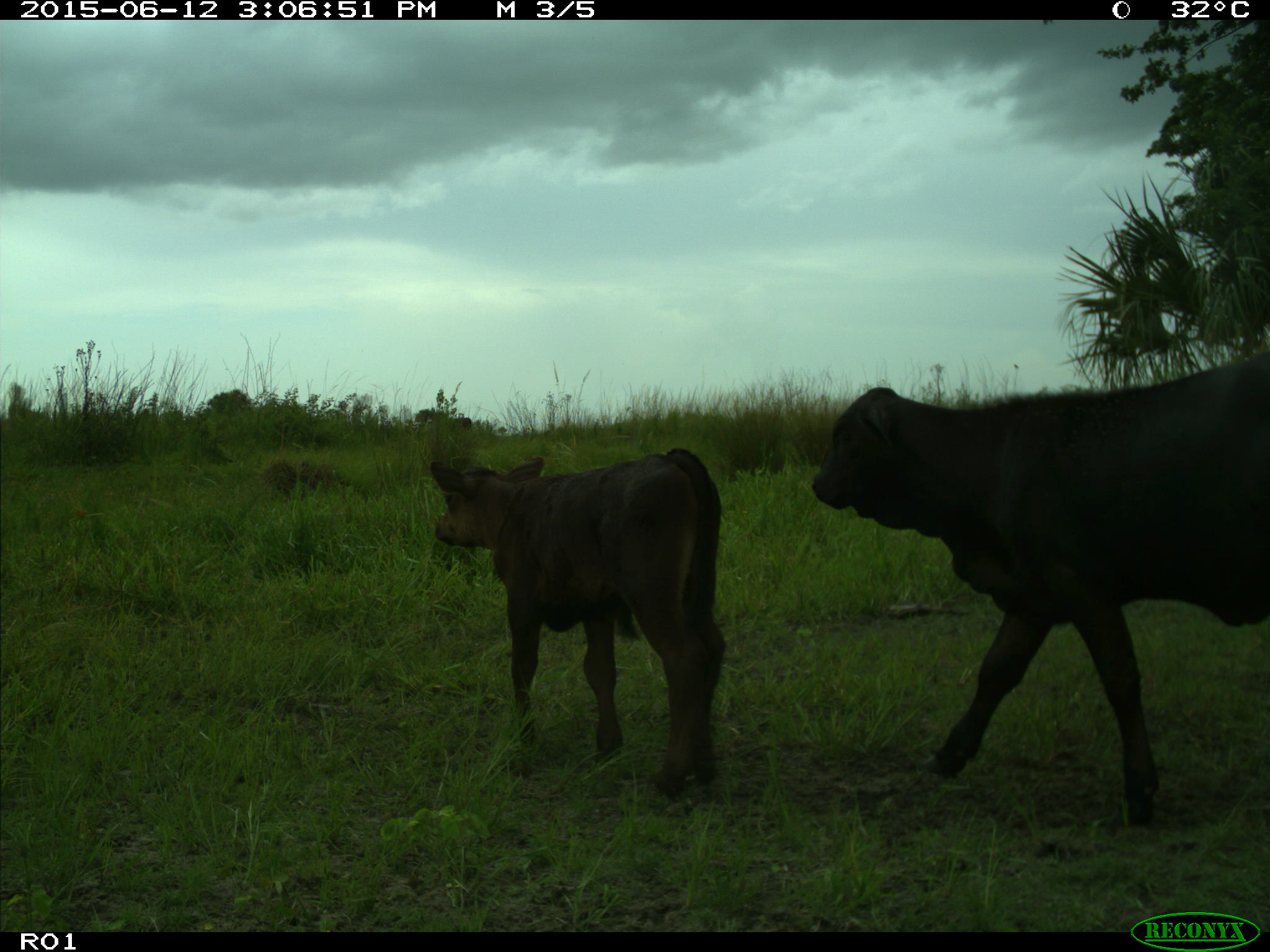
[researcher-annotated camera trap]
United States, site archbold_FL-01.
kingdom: Animalia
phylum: Chordata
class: Mammalia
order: Artiodactyla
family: Bovidae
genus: Bos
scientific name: Bos taurus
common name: domestic cow